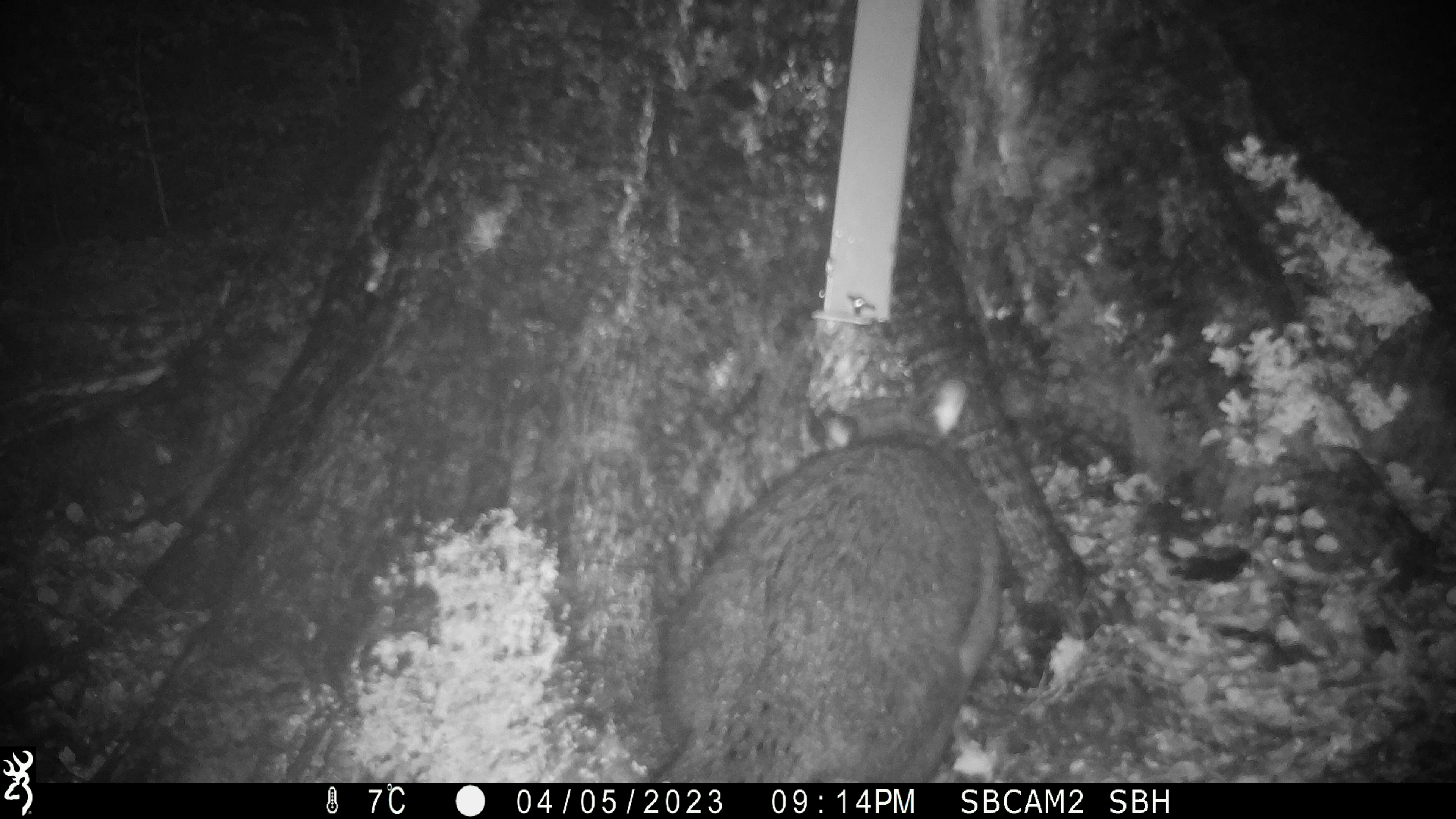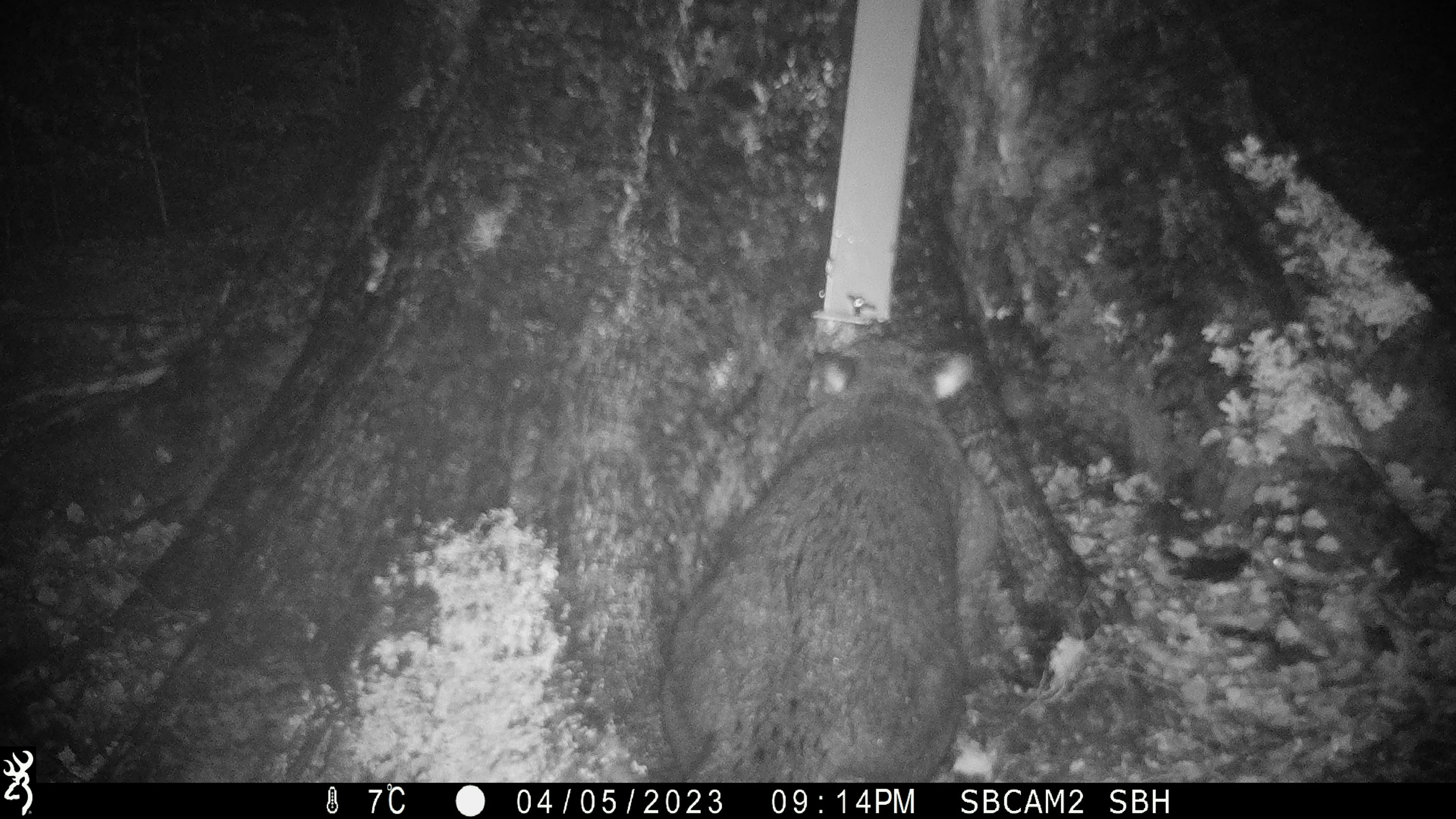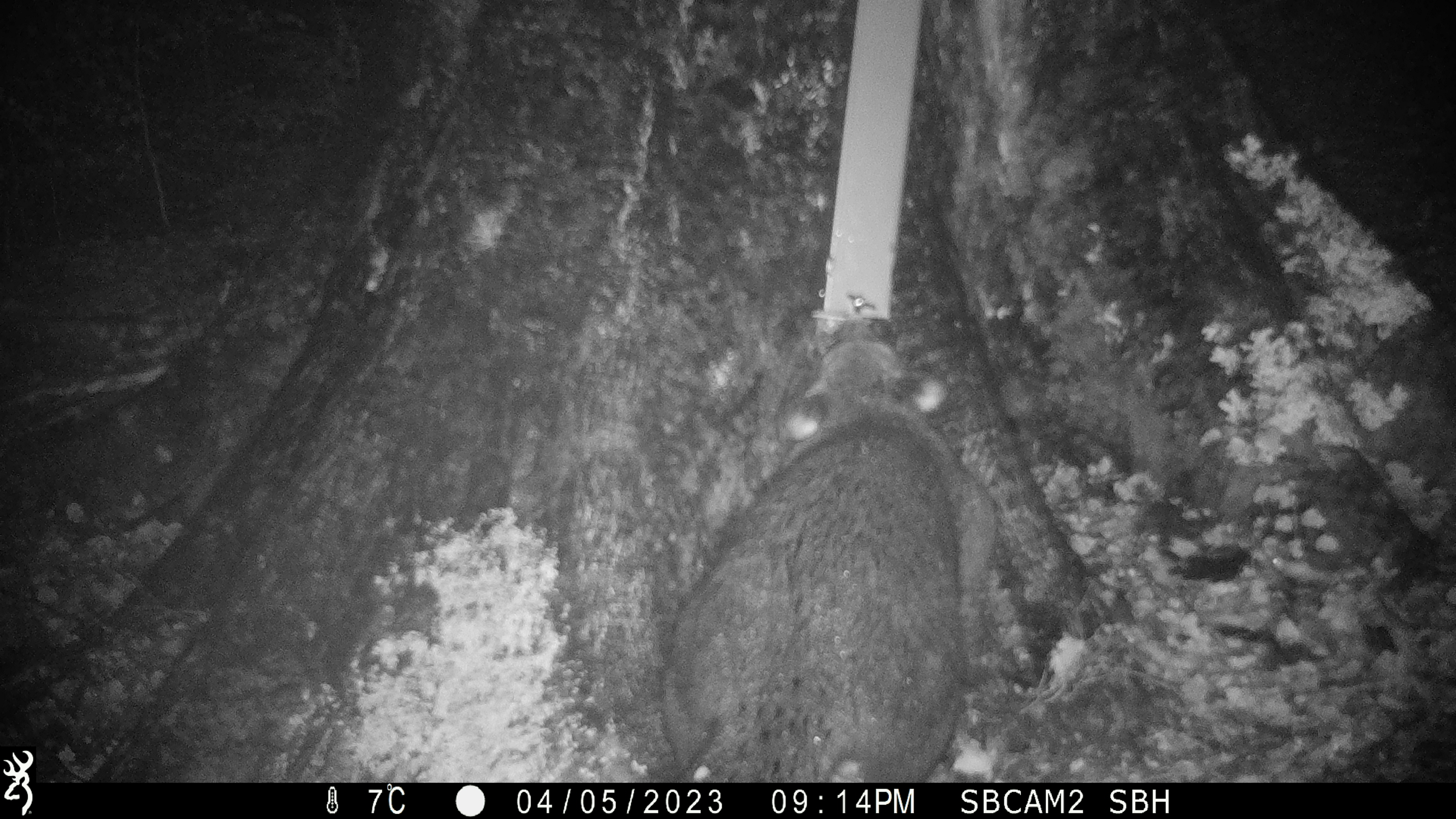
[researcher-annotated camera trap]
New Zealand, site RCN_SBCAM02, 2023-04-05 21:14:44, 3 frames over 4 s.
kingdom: Animalia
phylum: Chordata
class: Mammalia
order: Diprotodontia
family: Phalangeridae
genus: Trichosurus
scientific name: Trichosurus vulpecula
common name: common brushtail possum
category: possum